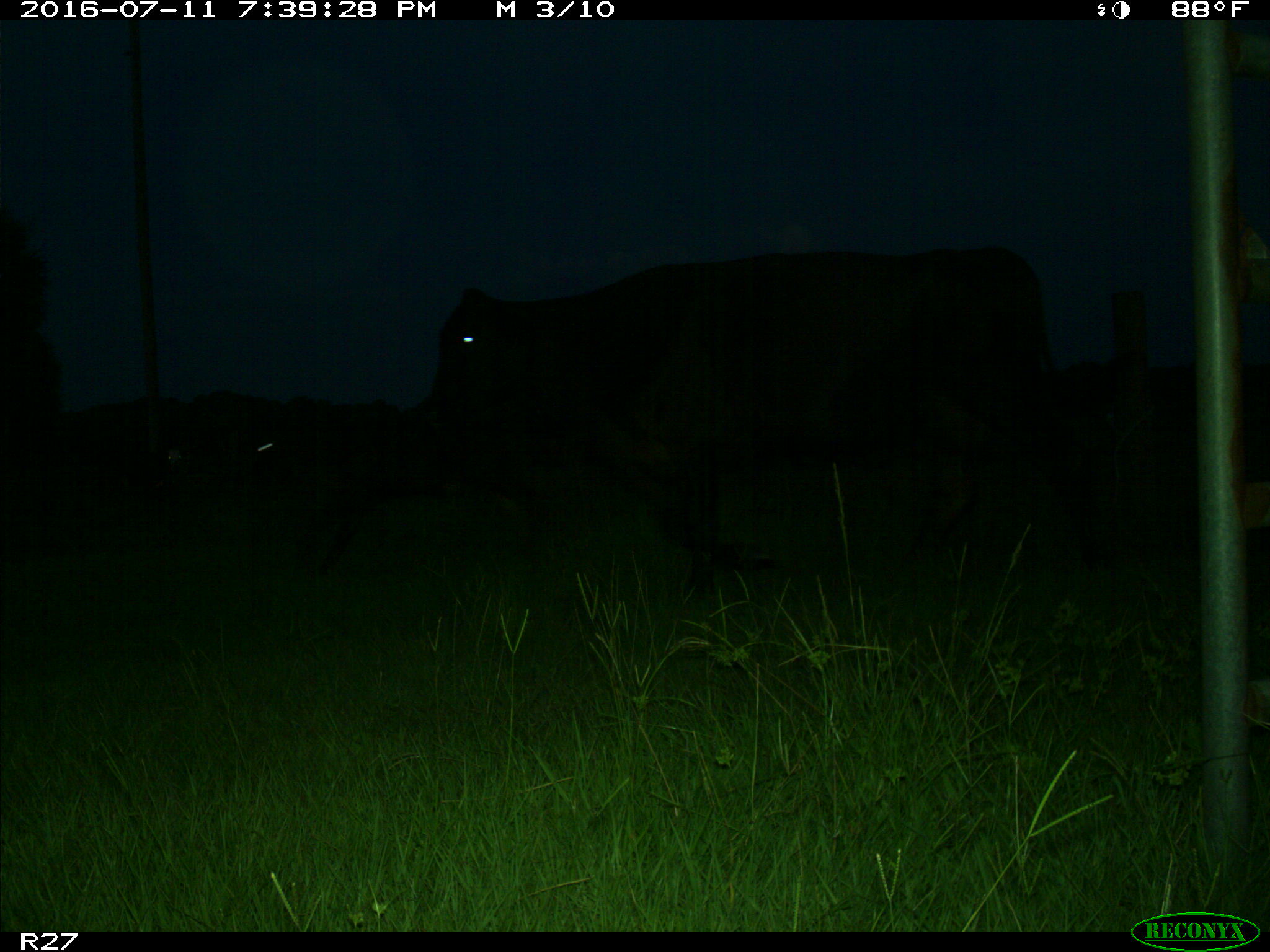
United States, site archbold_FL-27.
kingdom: Animalia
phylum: Chordata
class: Mammalia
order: Artiodactyla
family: Bovidae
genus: Bos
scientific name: Bos taurus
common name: domestic cow